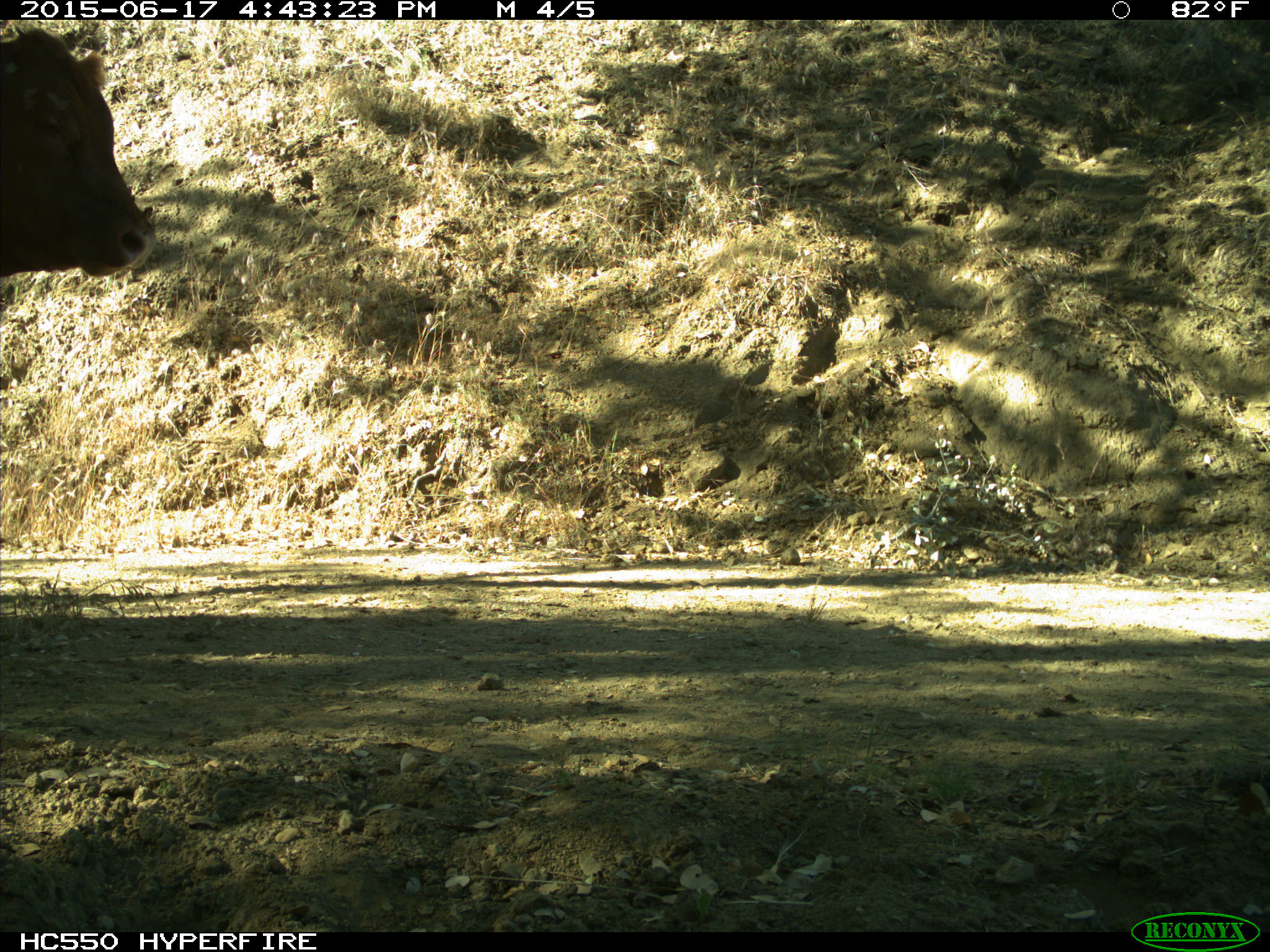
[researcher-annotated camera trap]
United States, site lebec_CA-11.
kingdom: Animalia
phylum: Chordata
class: Mammalia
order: Artiodactyla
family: Bovidae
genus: Bos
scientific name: Bos taurus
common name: domestic cow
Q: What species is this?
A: Bos taurus (domestic cow).